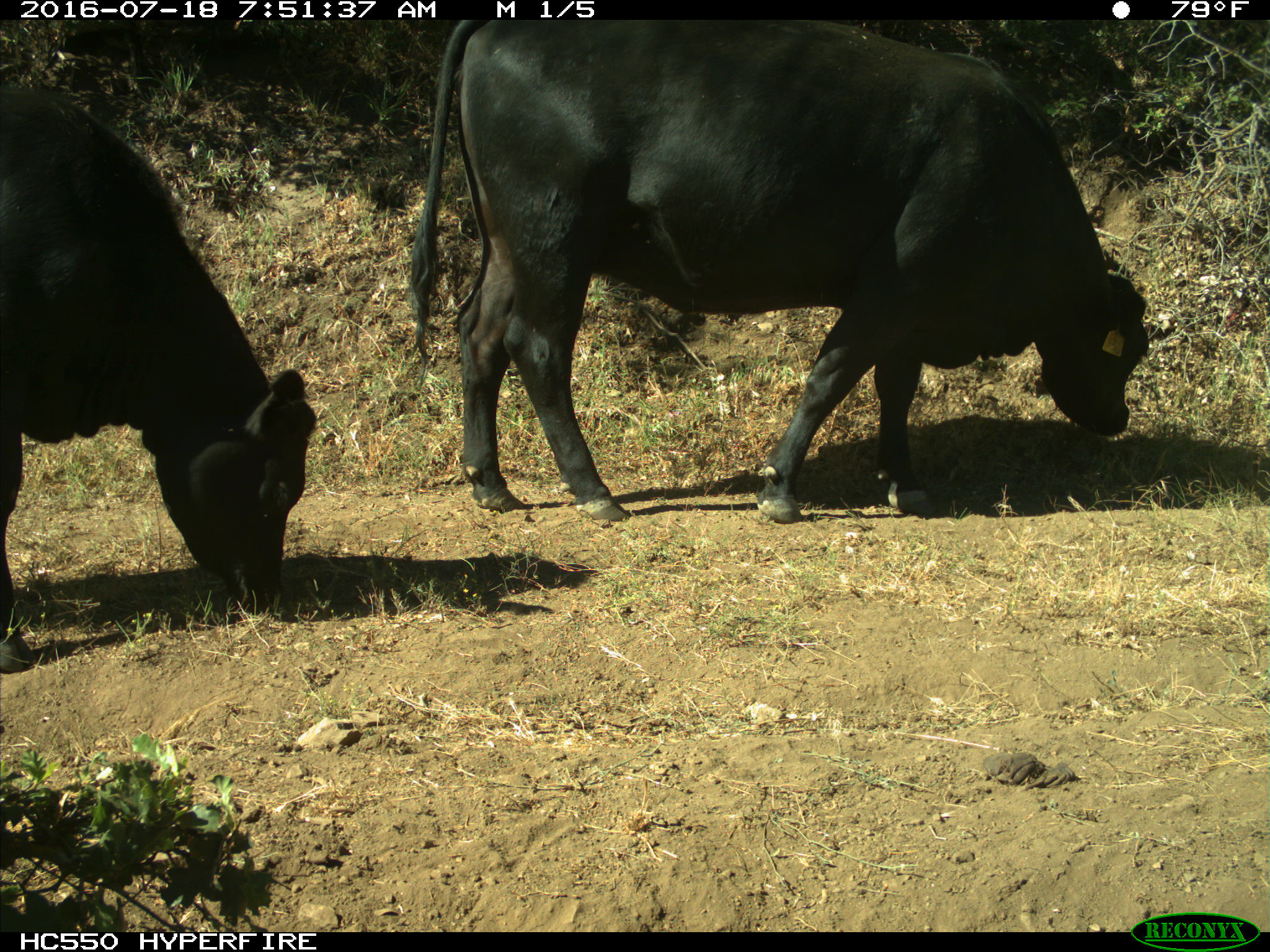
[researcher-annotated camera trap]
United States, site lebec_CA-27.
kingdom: Animalia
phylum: Chordata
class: Mammalia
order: Artiodactyla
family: Bovidae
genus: Bos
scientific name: Bos taurus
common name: domestic cow